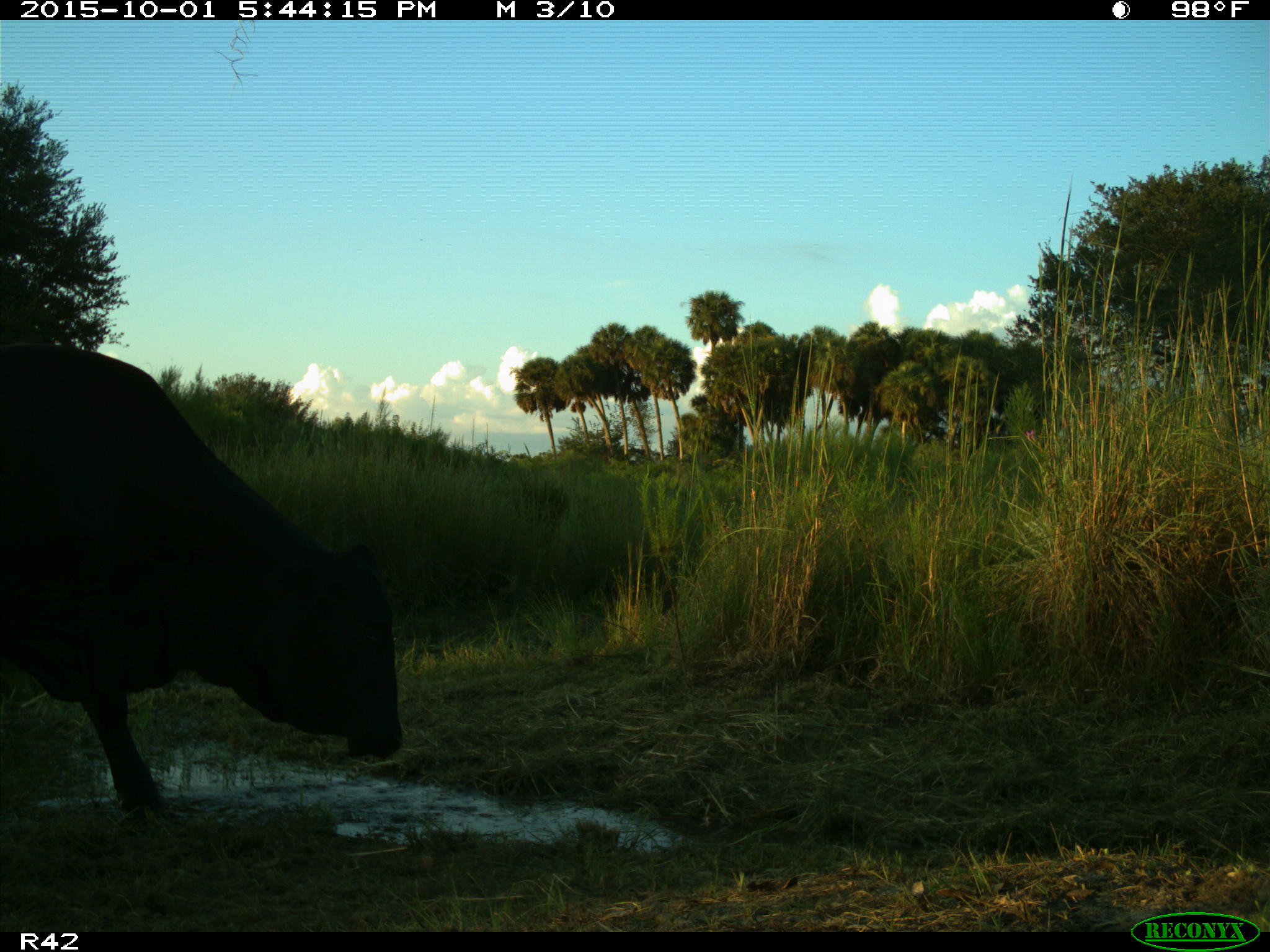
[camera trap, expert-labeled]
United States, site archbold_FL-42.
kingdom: Animalia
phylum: Chordata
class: Mammalia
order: Artiodactyla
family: Bovidae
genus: Bos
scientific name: Bos taurus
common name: domestic cow